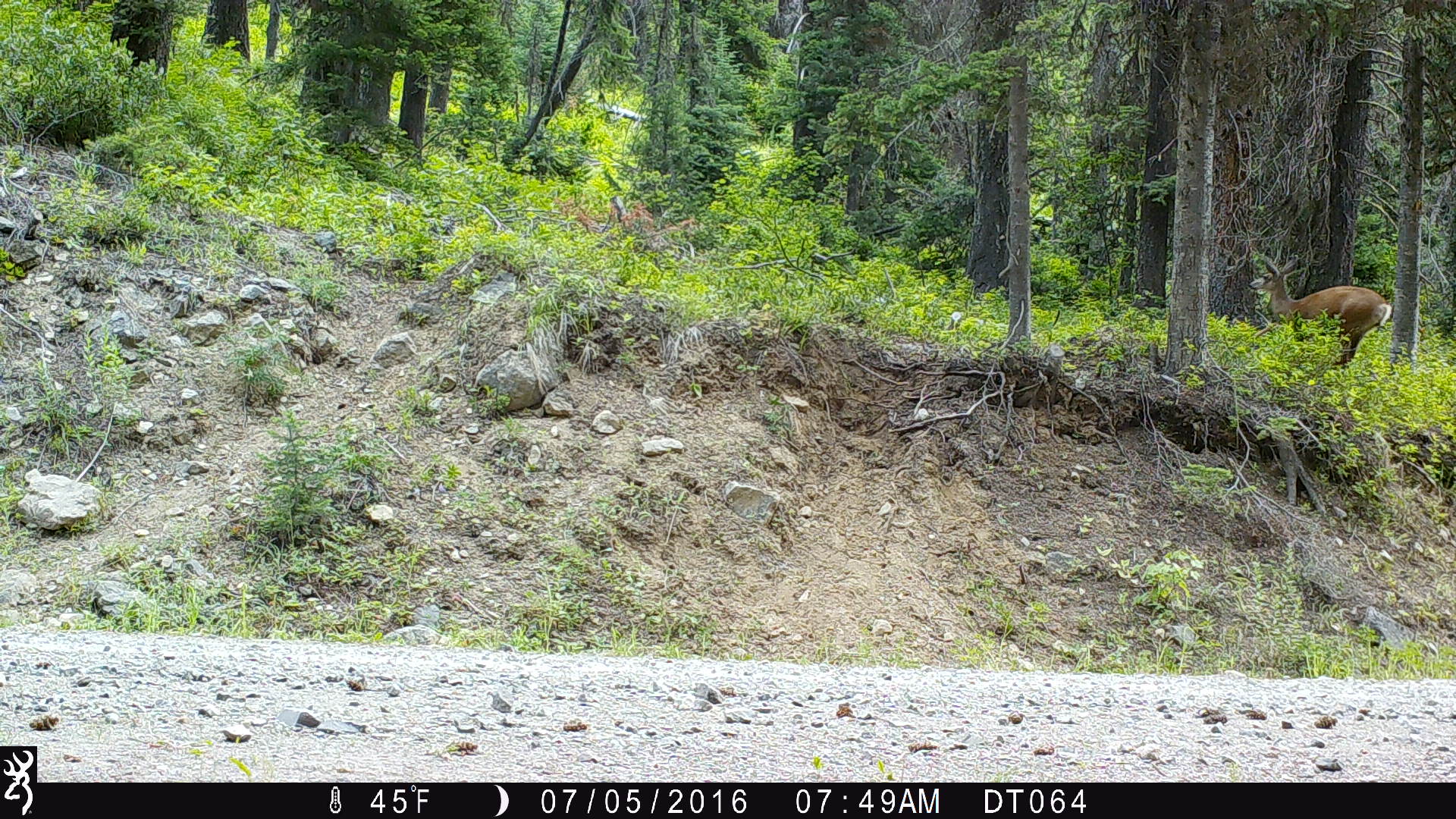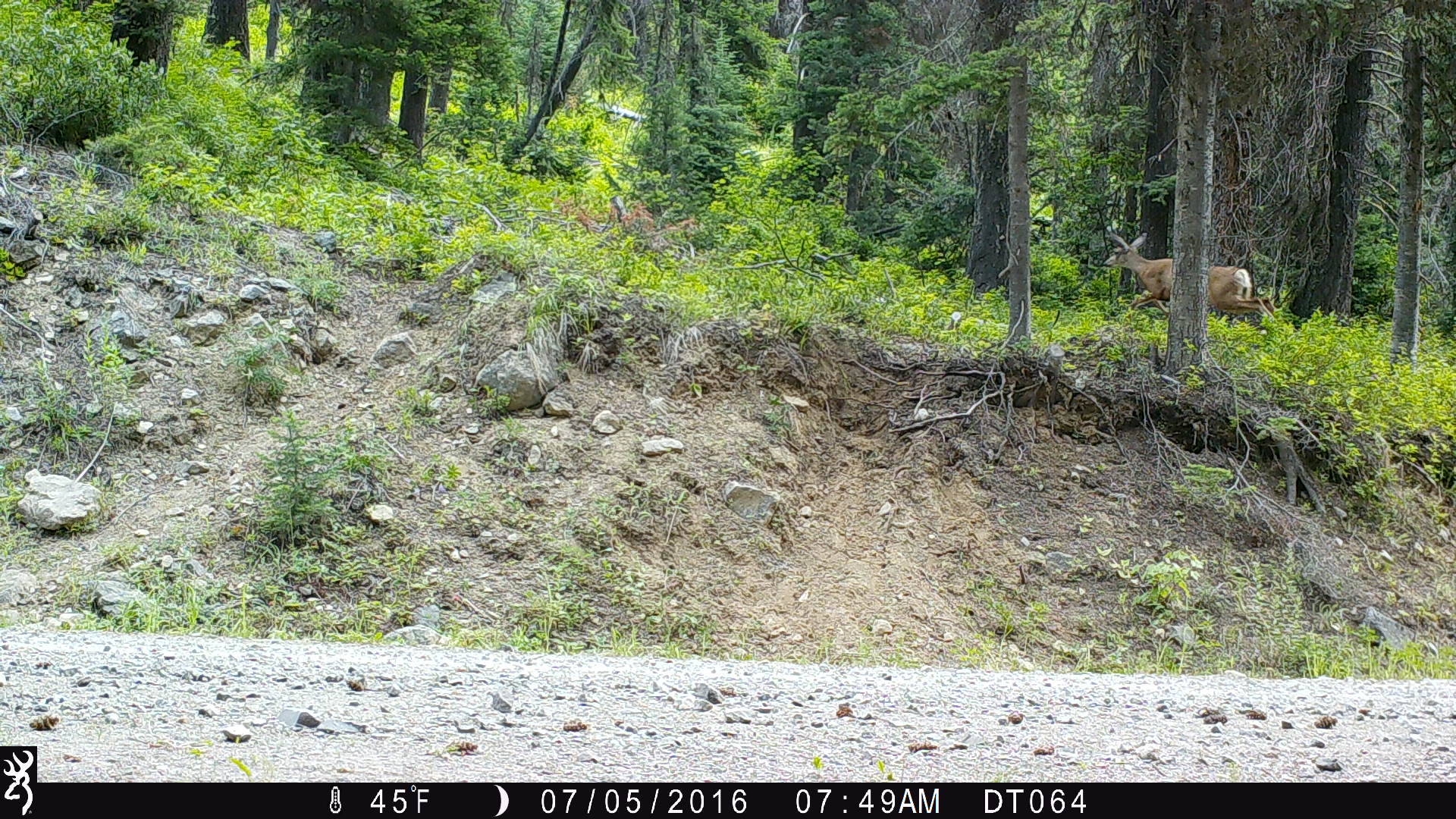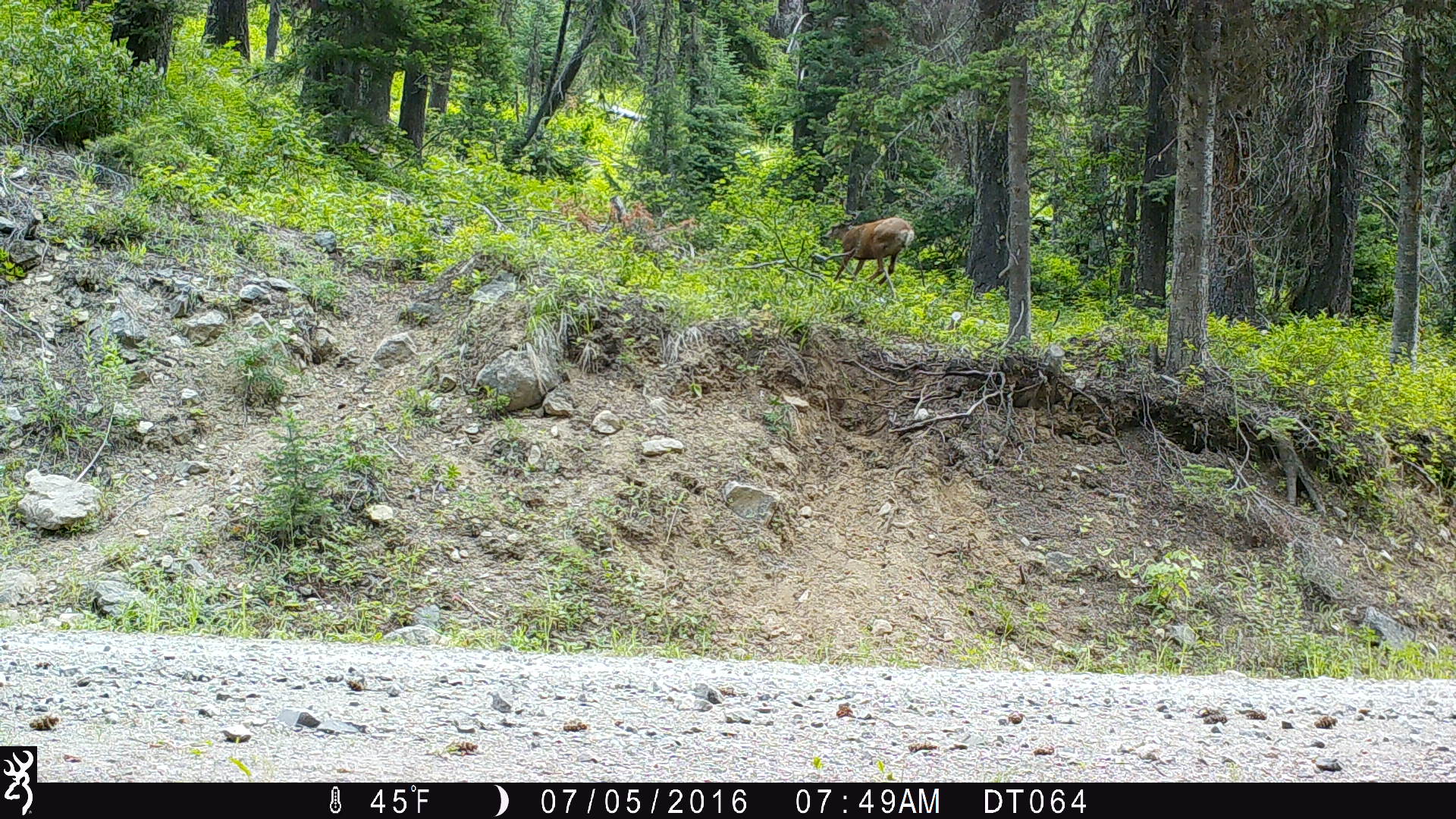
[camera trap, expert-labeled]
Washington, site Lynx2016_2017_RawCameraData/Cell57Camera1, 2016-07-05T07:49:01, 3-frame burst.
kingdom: Animalia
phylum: Chordata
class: Mammalia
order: Artiodactyla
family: Cervidae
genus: Odocoileus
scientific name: Odocoileus hemionus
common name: mule deer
Odocoileus hemionus (mule deer). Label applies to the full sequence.